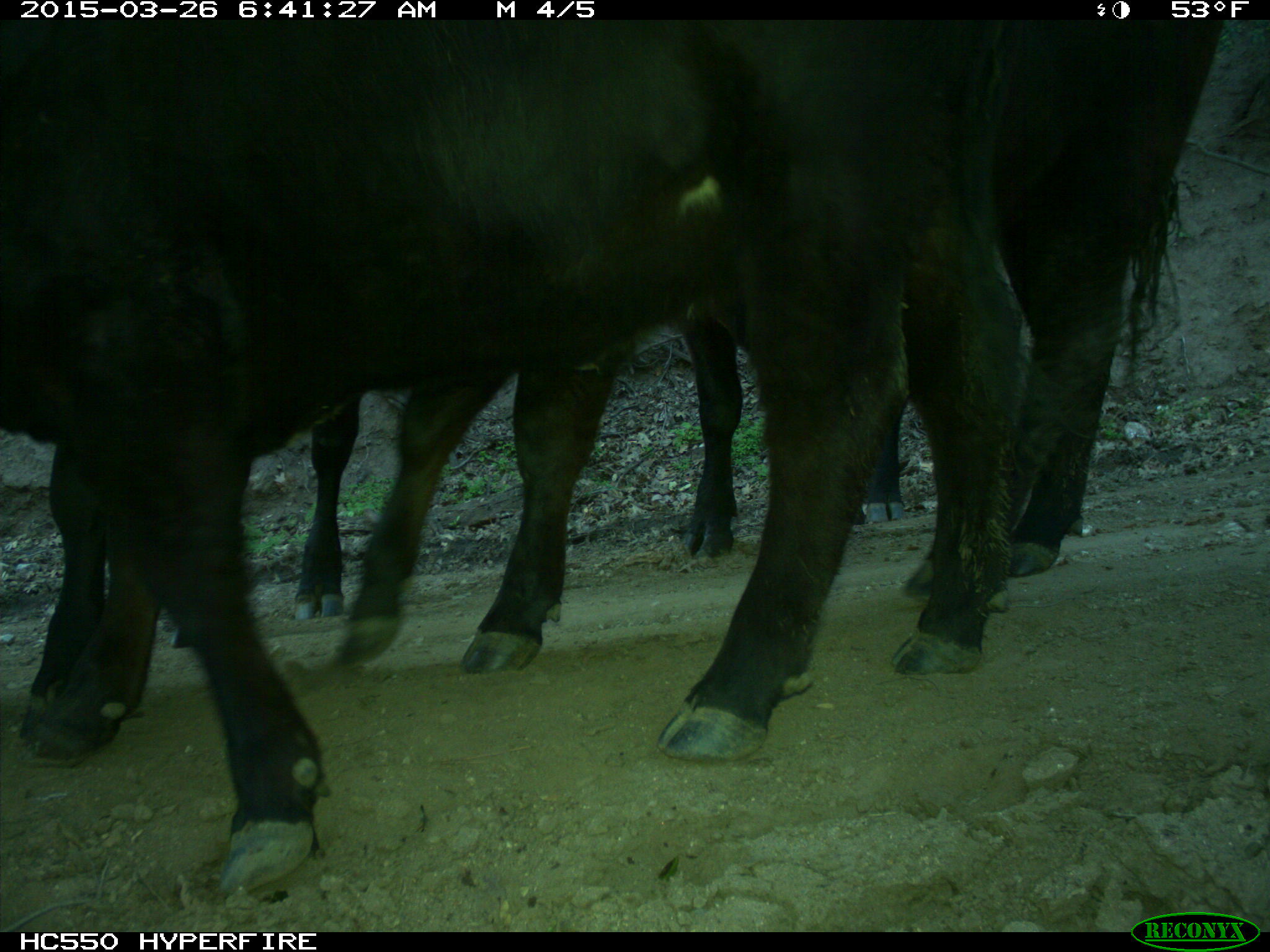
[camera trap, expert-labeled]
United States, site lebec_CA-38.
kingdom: Animalia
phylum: Chordata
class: Mammalia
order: Artiodactyla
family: Bovidae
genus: Bos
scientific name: Bos taurus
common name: domestic cow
Bos taurus (domestic cow).